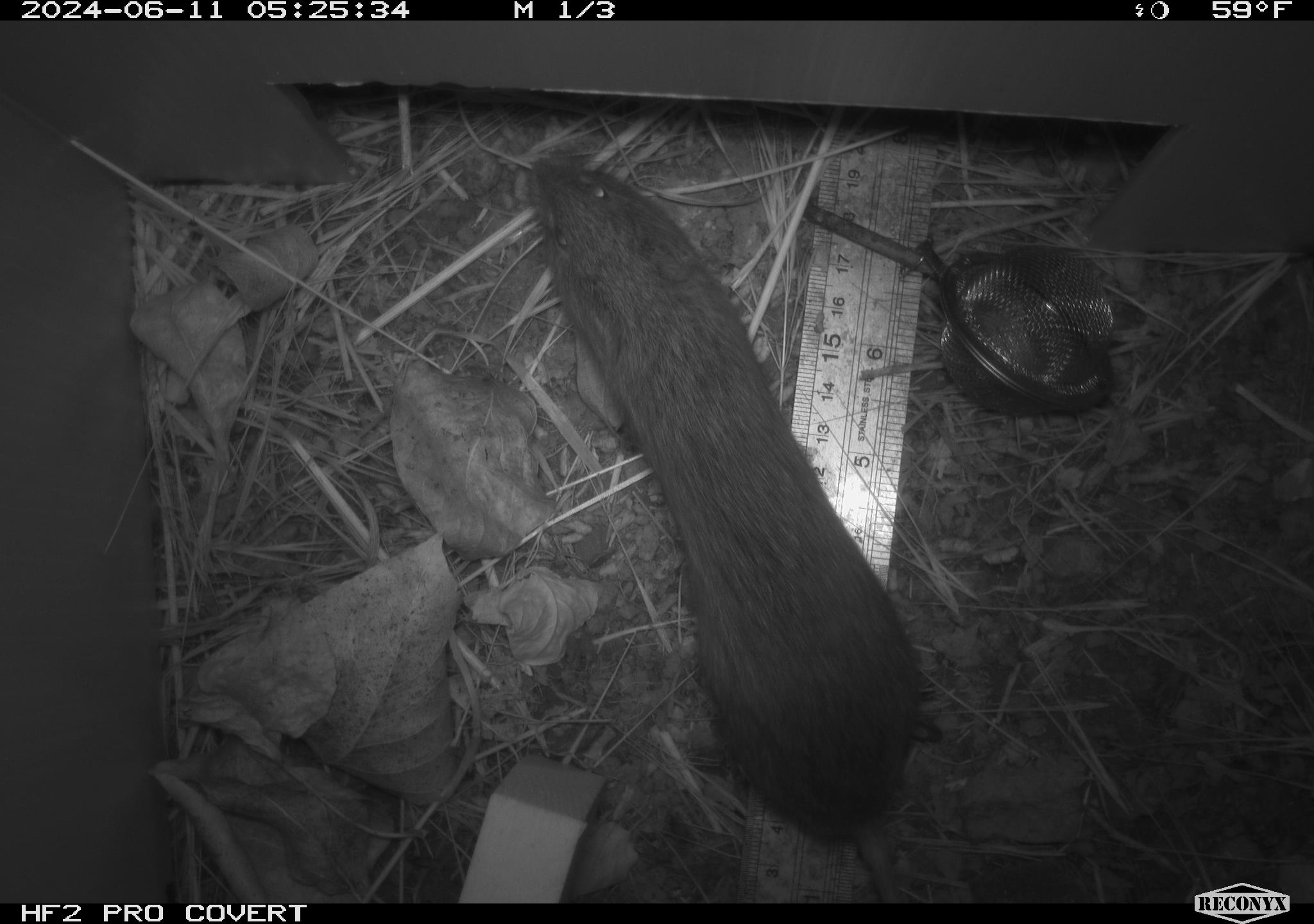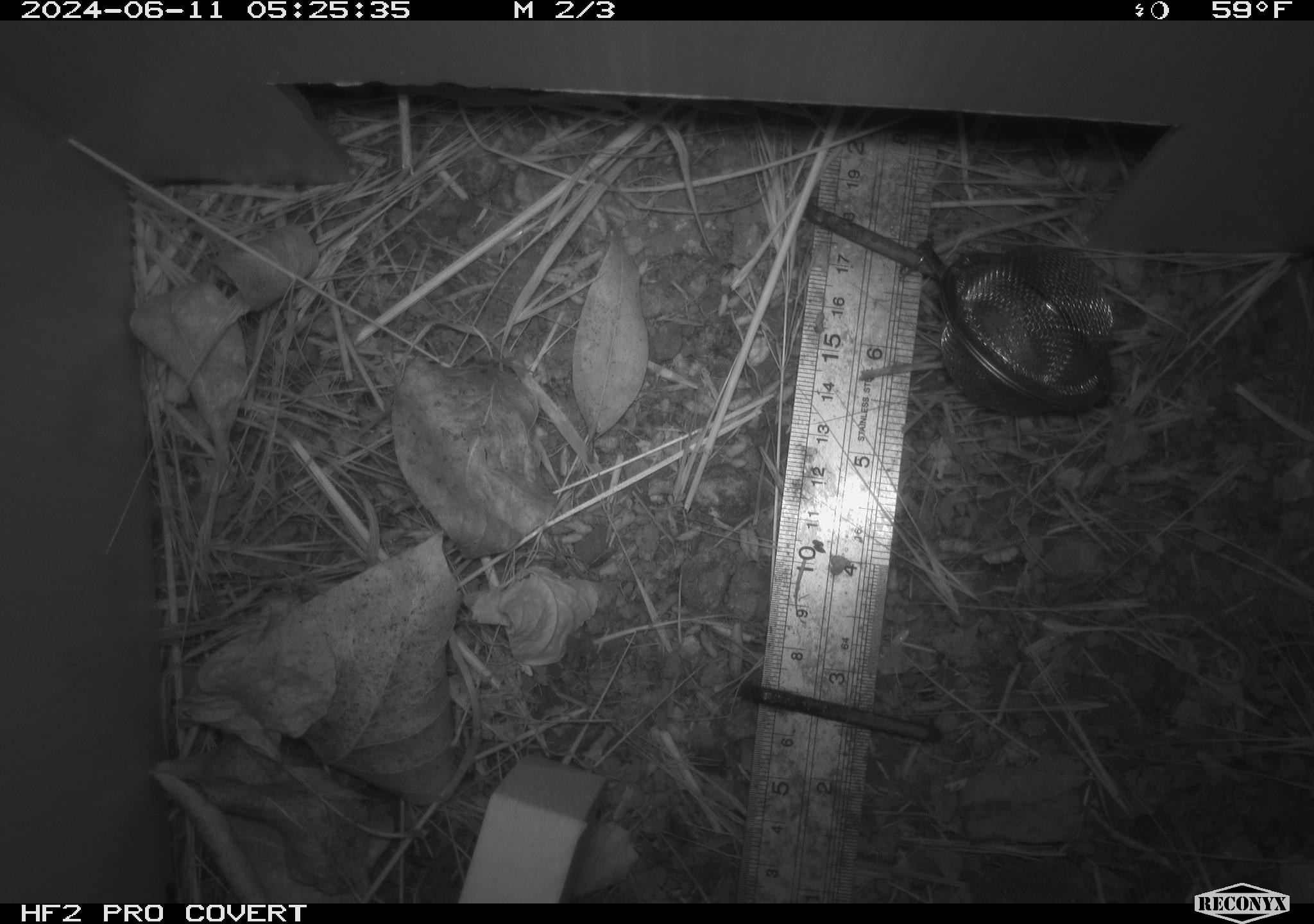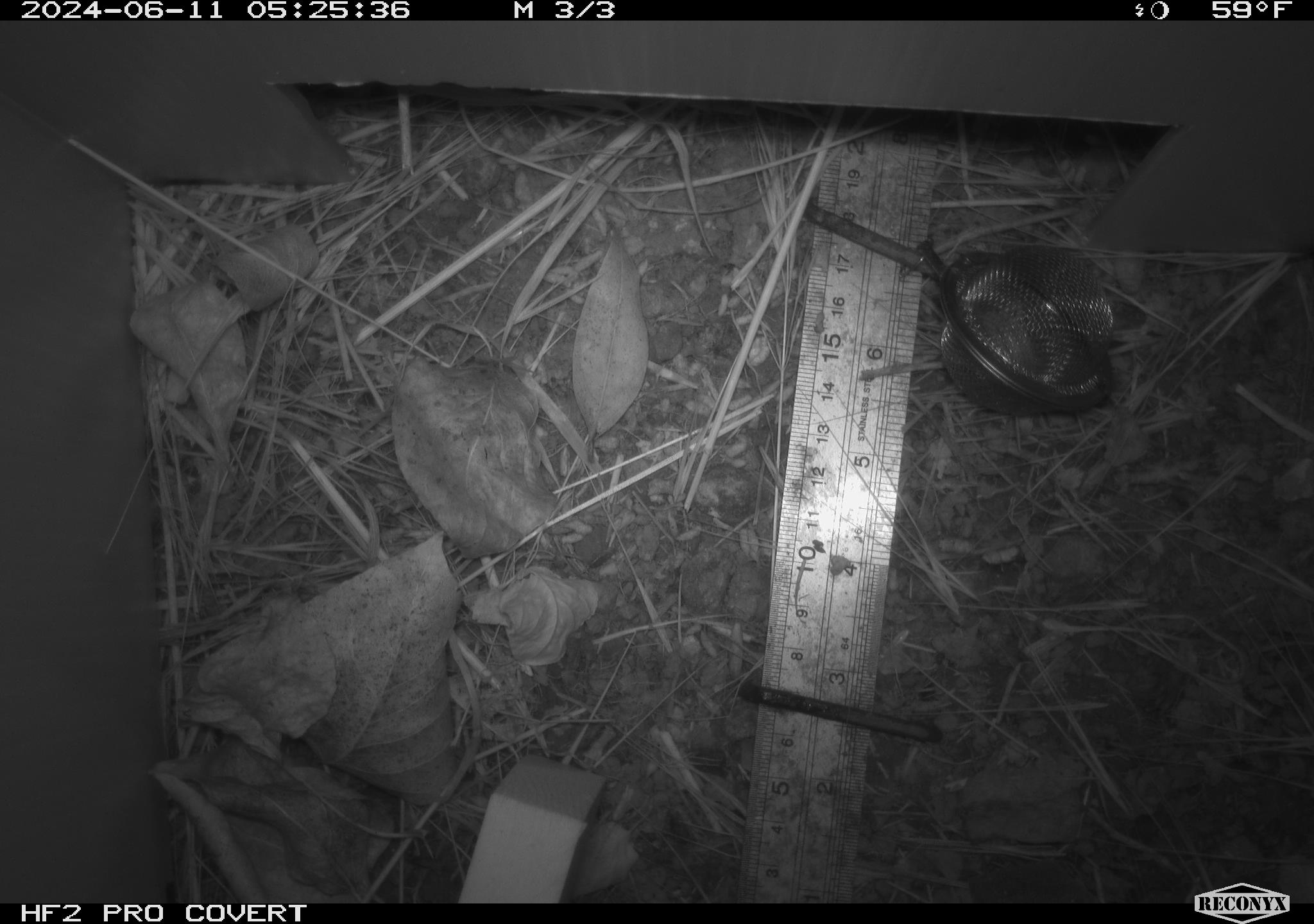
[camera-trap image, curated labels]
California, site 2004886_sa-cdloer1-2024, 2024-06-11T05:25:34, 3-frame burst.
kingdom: Animalia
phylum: Chordata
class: Mammalia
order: Rodentia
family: Cricetidae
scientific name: Arvicolinae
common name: voles, lemmings, and muskrats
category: arvicolinae subfamily